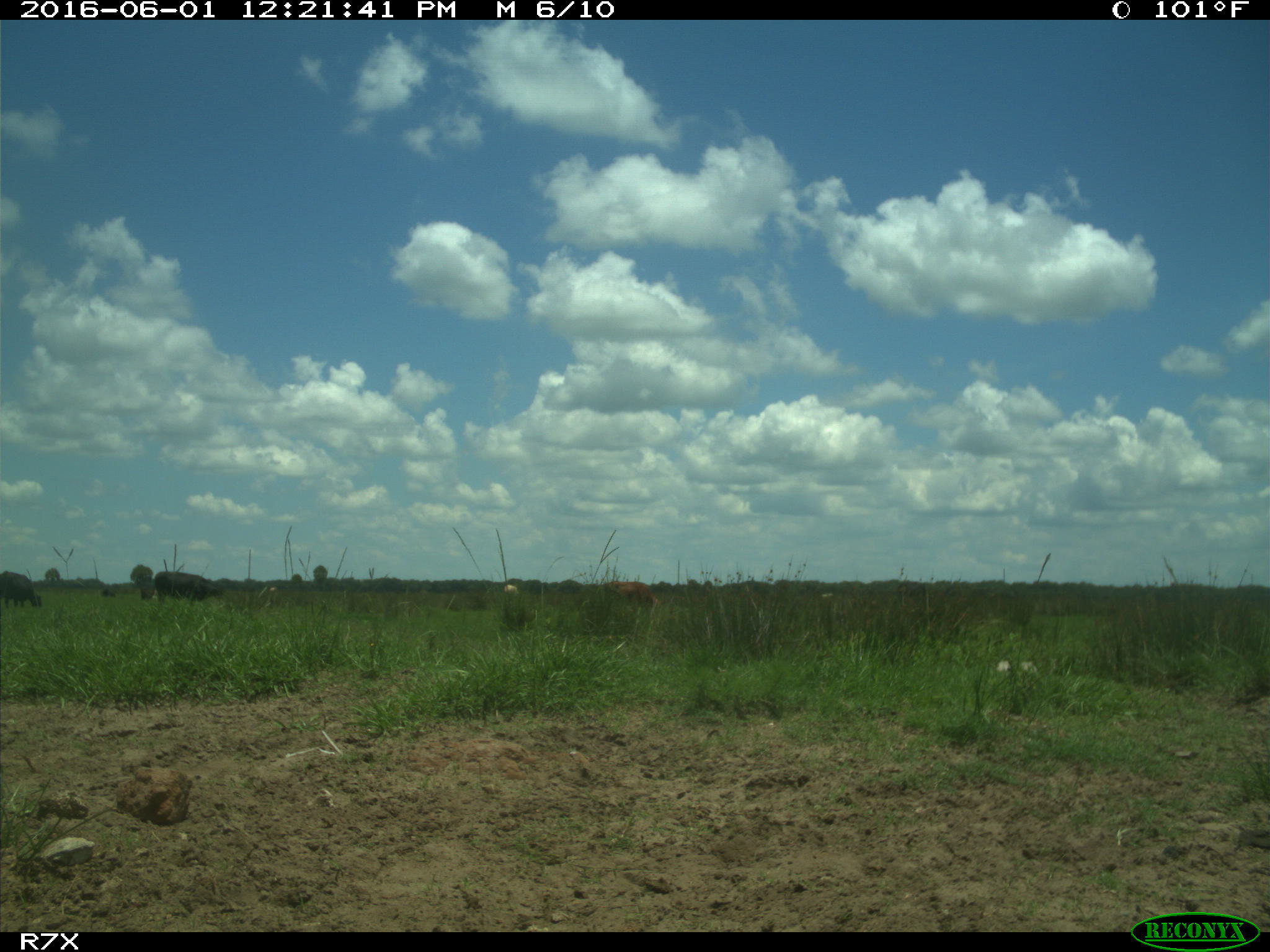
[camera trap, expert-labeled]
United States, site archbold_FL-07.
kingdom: Animalia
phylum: Chordata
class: Mammalia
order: Artiodactyla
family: Bovidae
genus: Bos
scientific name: Bos taurus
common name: domestic cow